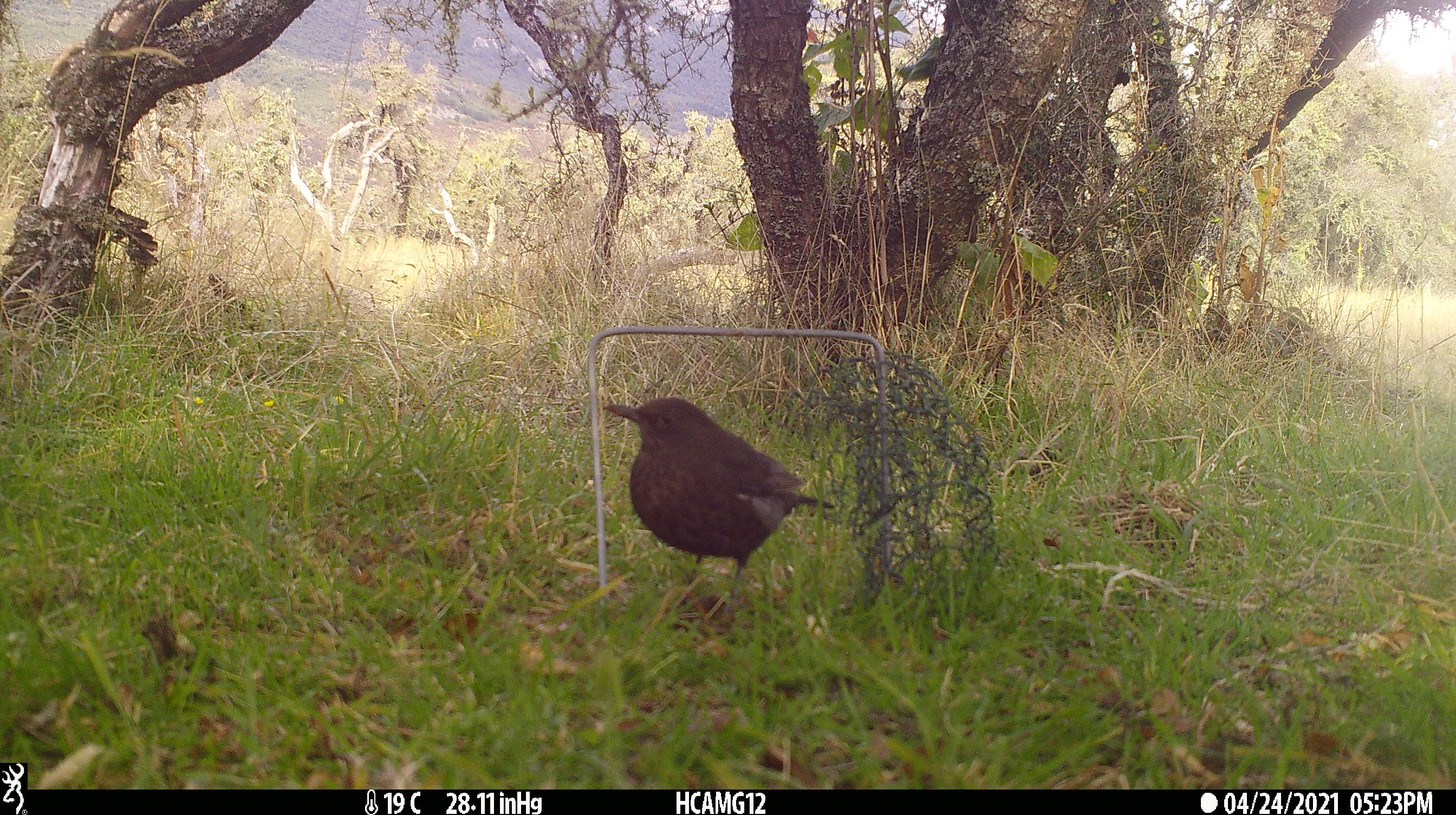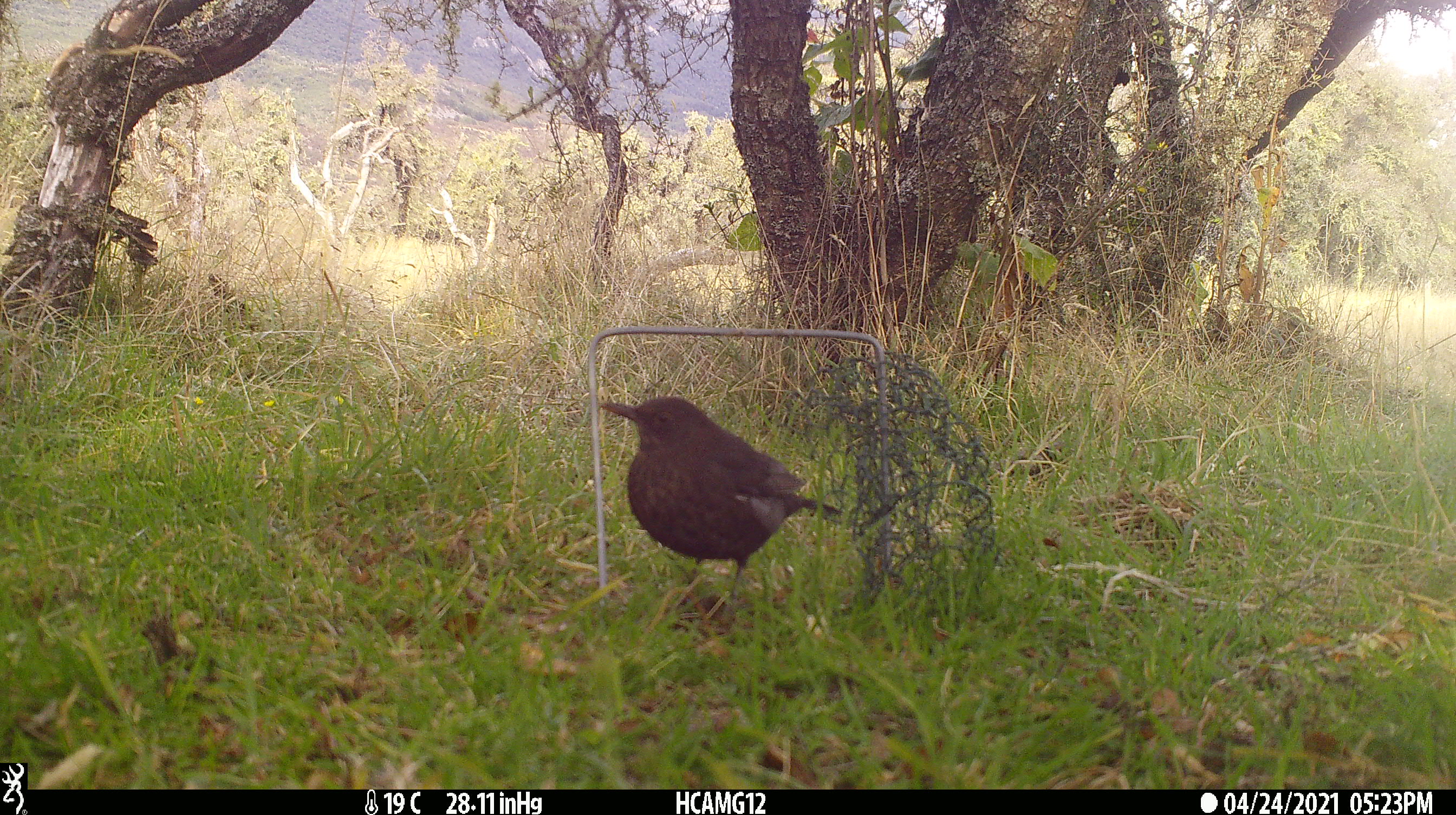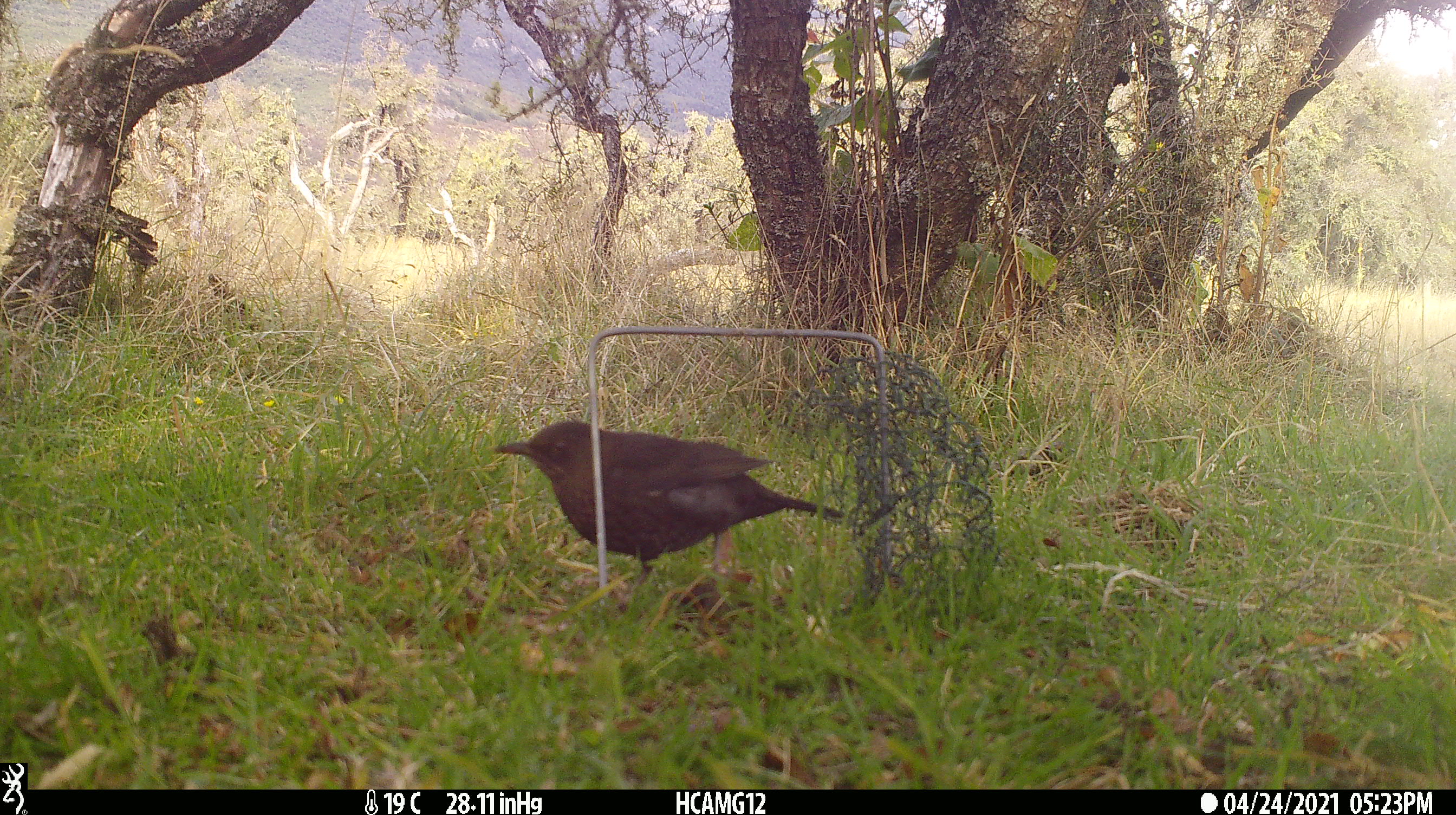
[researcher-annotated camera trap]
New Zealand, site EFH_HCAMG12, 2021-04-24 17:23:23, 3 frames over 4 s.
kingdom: Animalia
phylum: Chordata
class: Aves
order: Passeriformes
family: Turdidae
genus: Turdus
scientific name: Turdus merula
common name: eurasian blackbird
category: blackbird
Blackbird (eurasian blackbird) (Turdus merula).